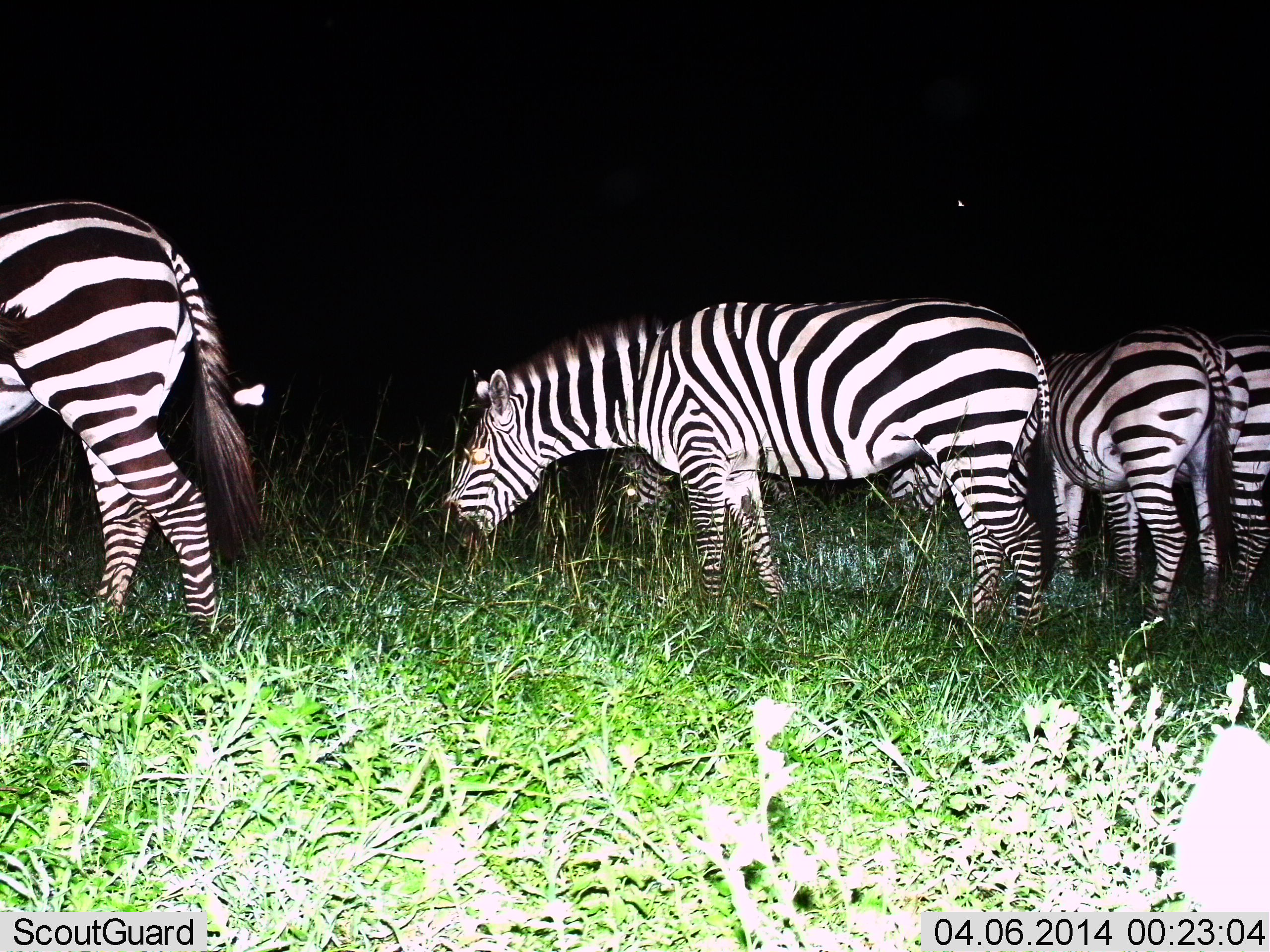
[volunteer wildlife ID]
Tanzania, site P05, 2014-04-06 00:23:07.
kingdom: Animalia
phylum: Chordata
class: Mammalia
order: Perissodactyla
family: Equidae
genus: Equus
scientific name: Equus quagga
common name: plains zebra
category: zebra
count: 5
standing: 20%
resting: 10%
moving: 10%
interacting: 0%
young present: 10%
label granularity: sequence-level